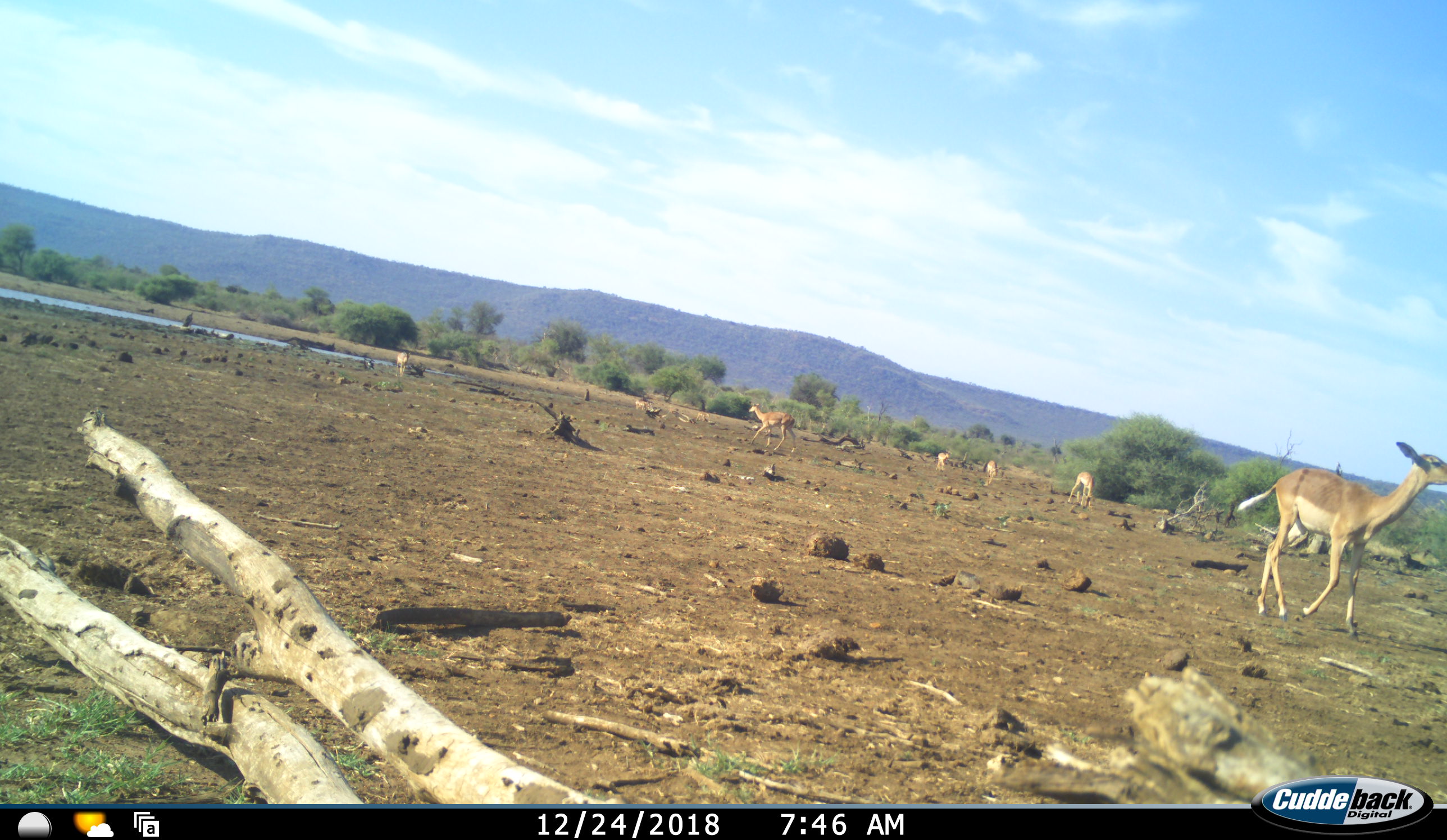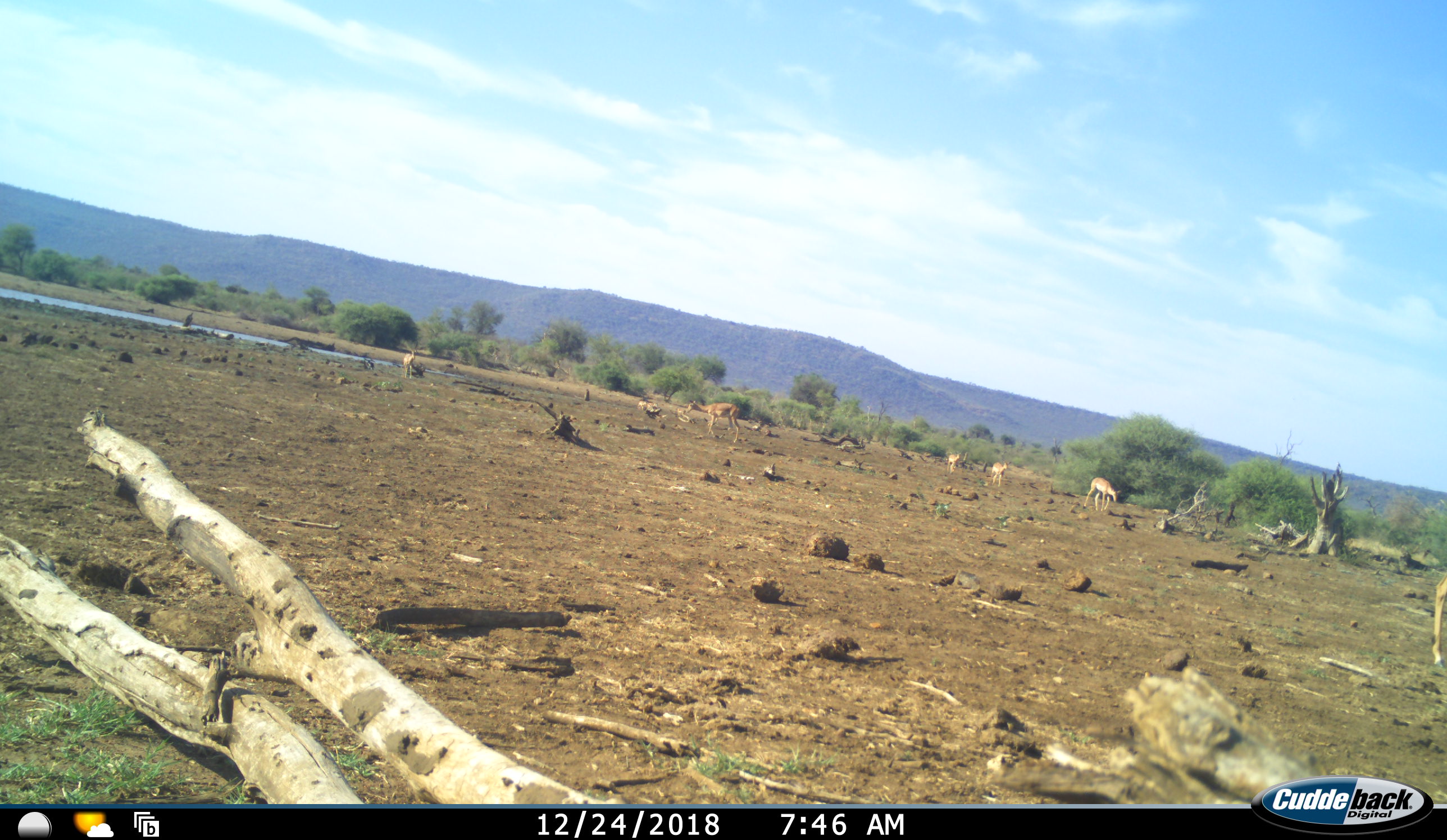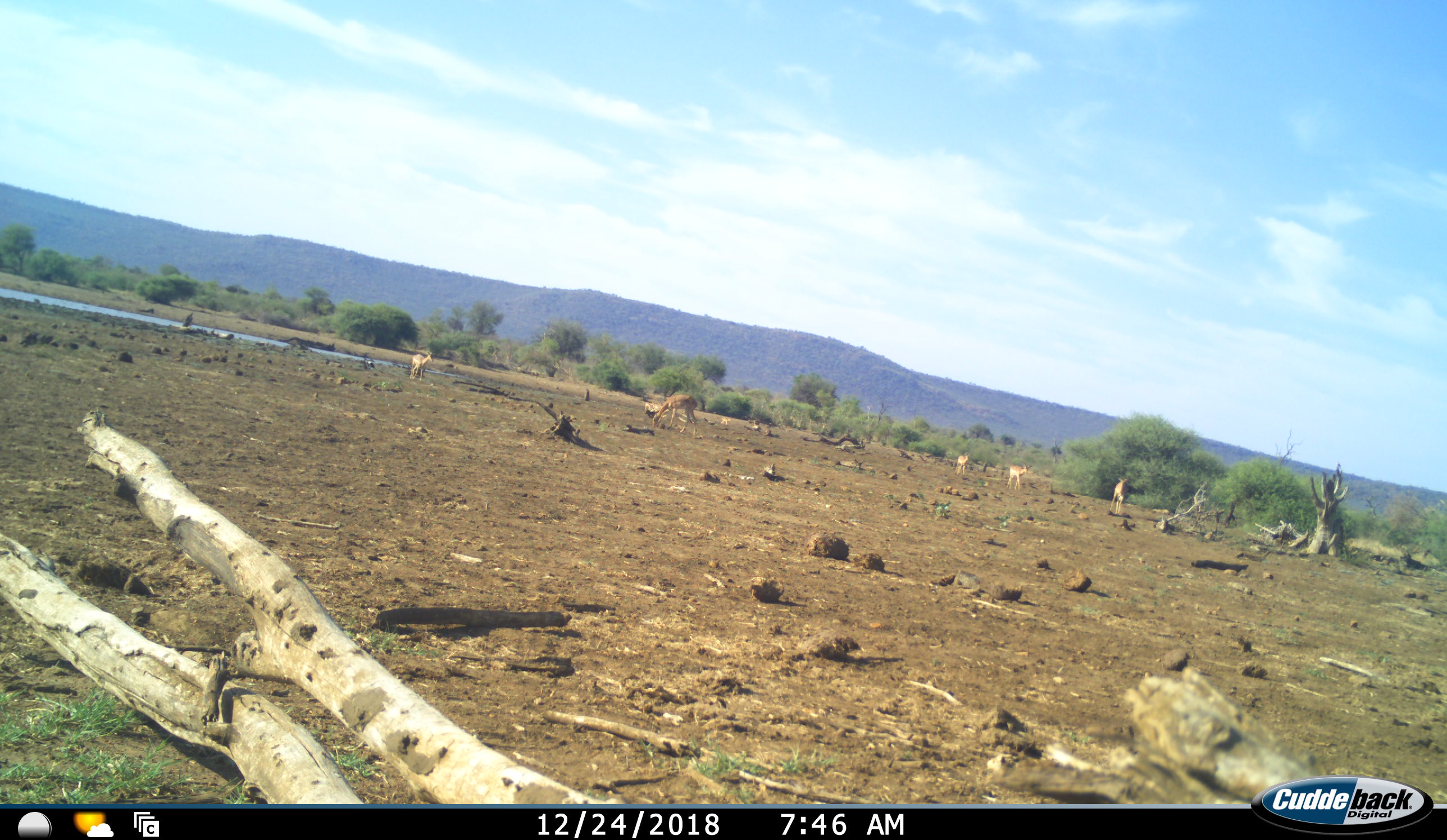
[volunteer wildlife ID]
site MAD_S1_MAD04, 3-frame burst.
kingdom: Animalia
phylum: Chordata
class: Mammalia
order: Artiodactyla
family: Bovidae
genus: Aepyceros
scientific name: Aepyceros melampus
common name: impala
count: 7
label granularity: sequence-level